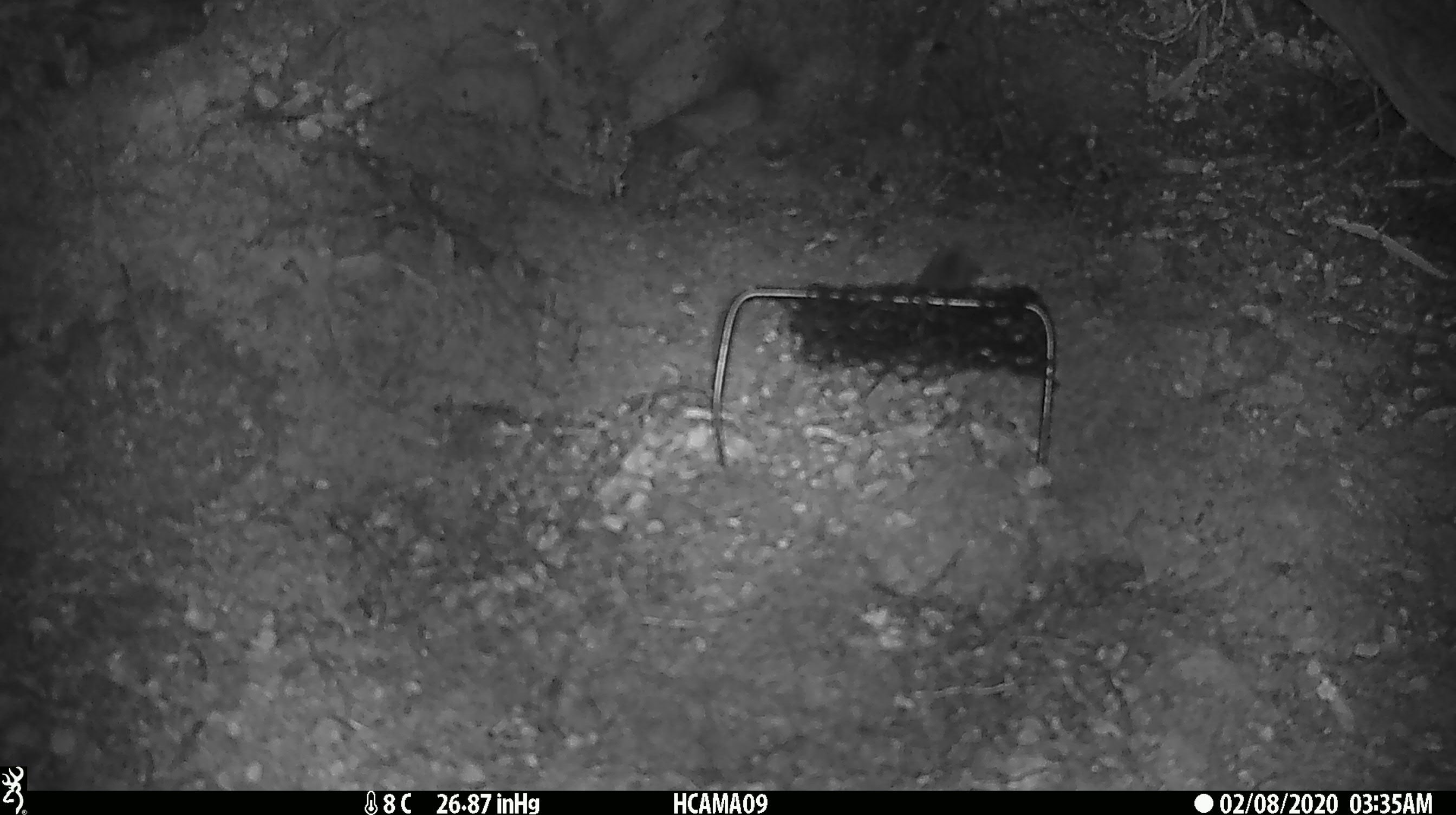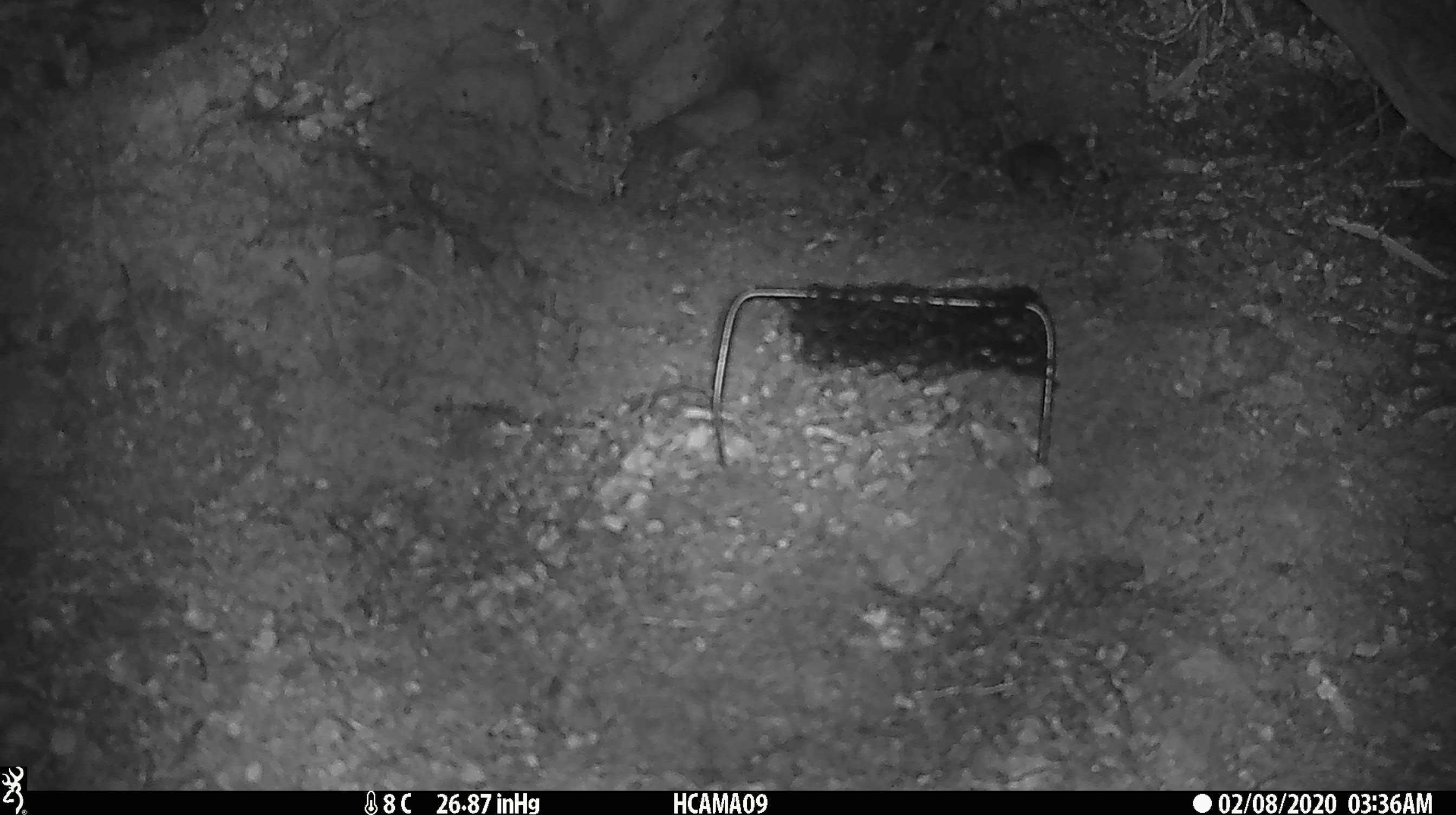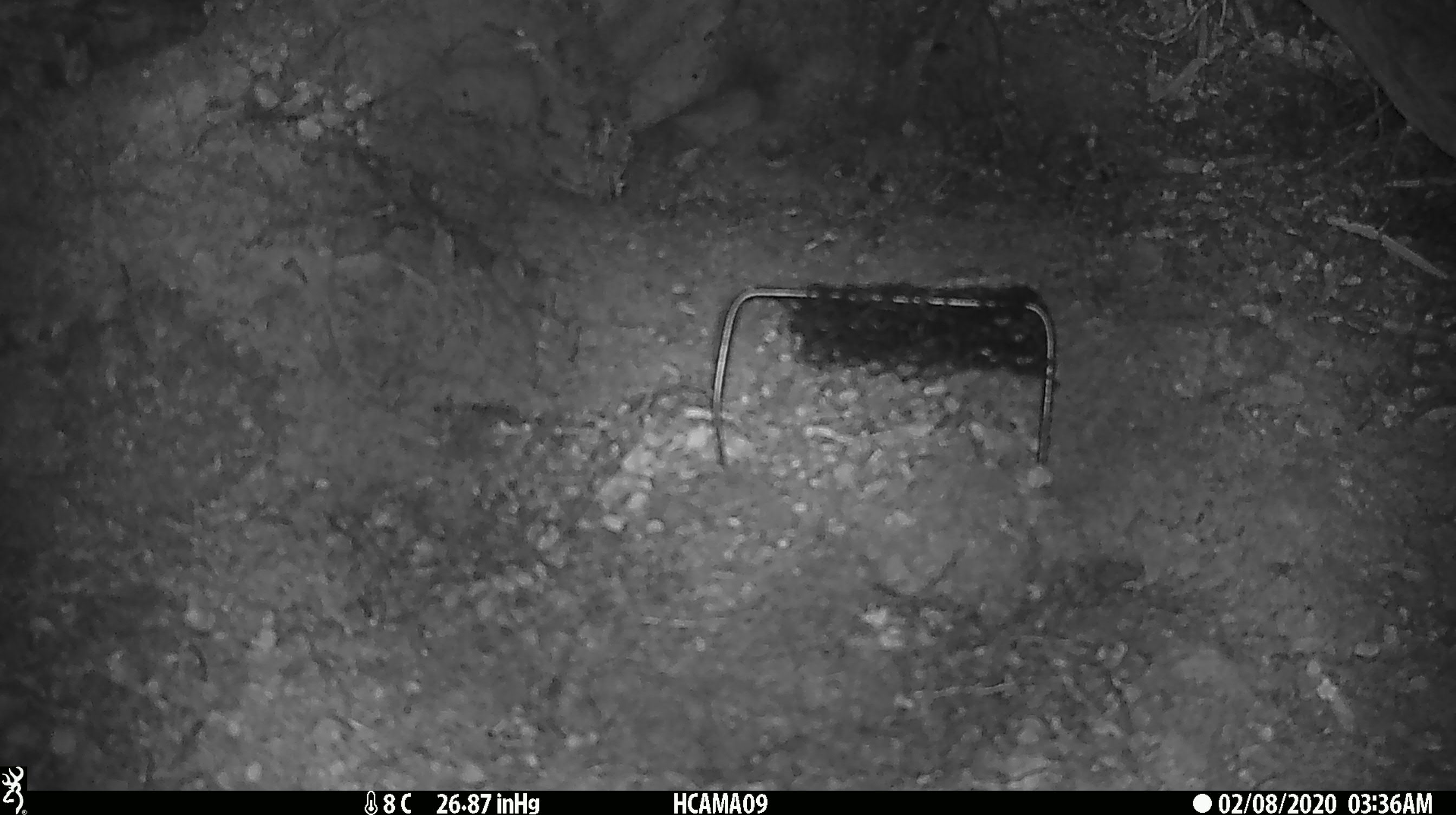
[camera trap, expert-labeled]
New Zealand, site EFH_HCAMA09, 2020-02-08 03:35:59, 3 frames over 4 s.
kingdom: Animalia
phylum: Chordata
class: Mammalia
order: Rodentia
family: Muridae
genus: Mus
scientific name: Mus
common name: mouse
Mouse (Mus).